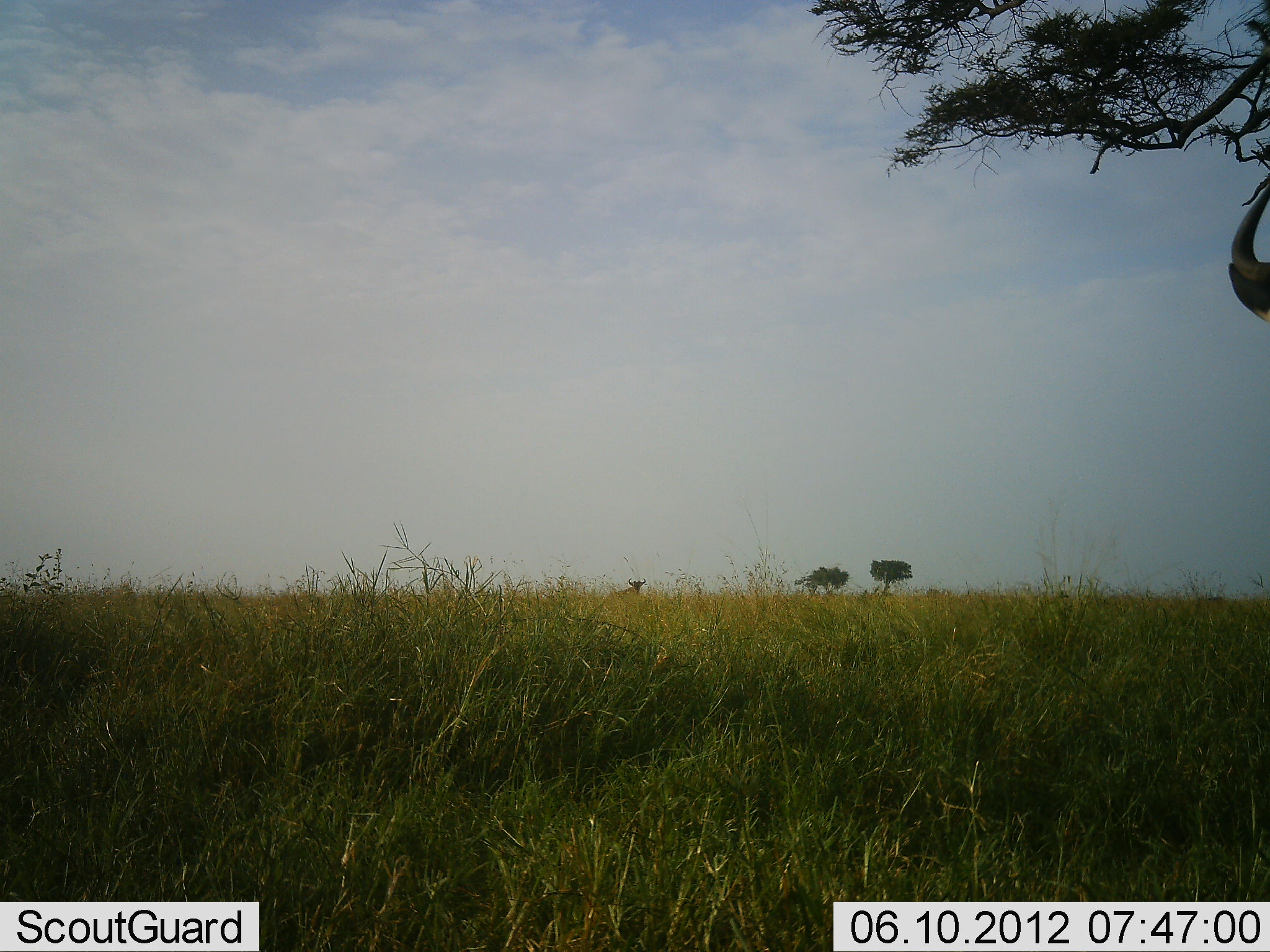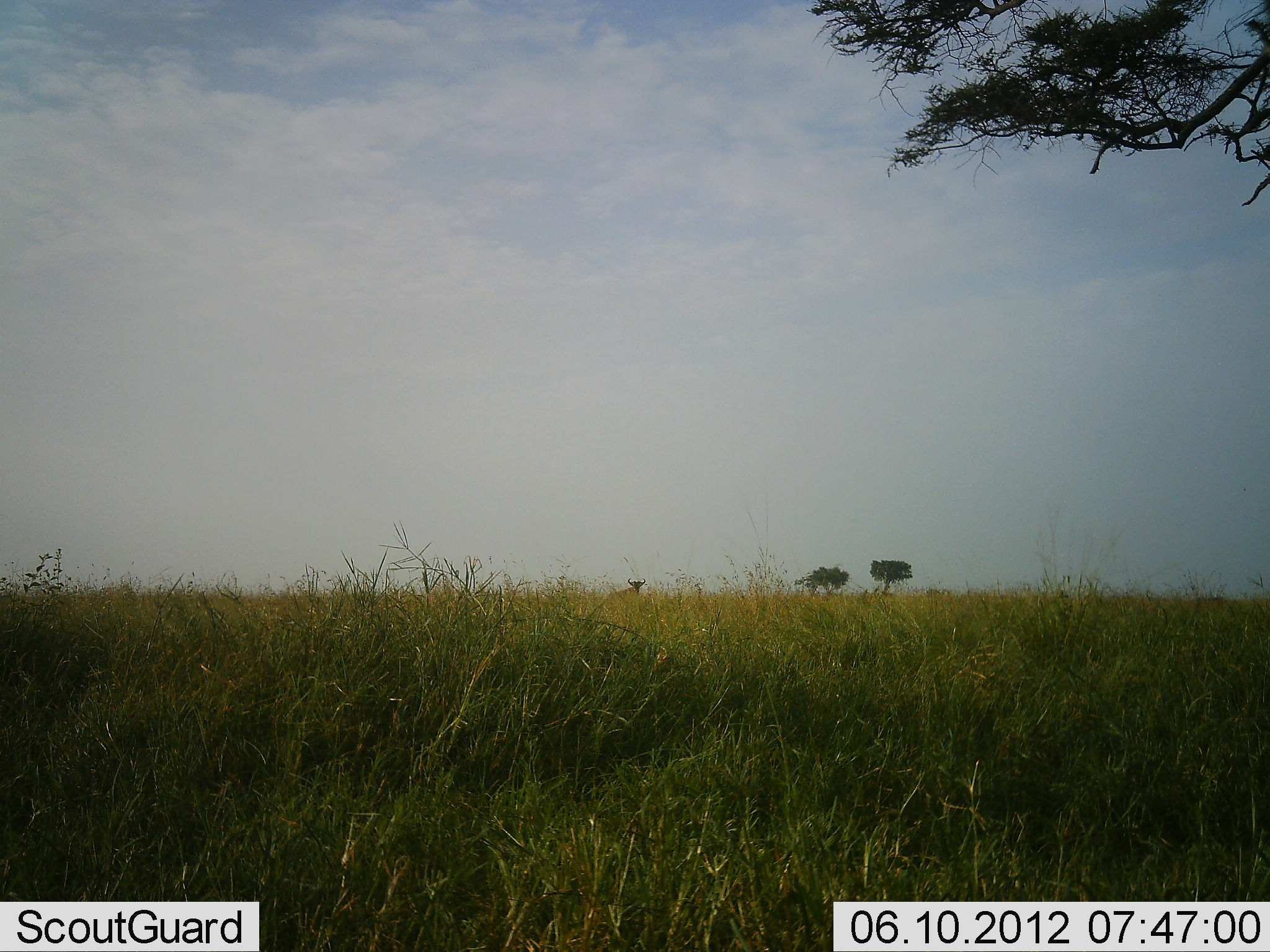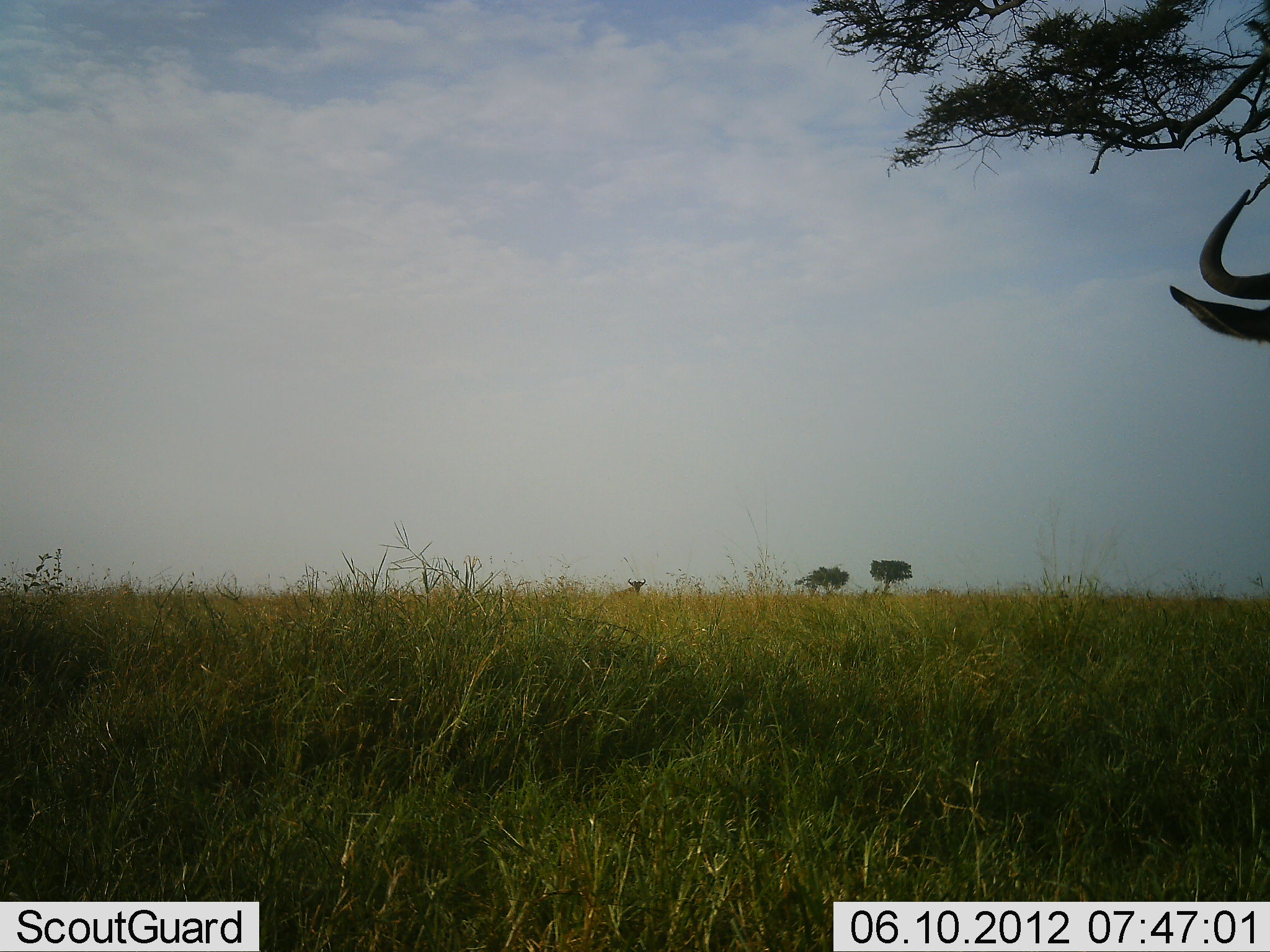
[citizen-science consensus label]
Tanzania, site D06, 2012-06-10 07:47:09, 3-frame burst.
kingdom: Animalia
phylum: Chordata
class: Mammalia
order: Artiodactyla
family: Bovidae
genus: Connochaetes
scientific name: Connochaetes taurinus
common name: blue wildebeest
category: wildebeest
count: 2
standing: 90%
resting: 0%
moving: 30%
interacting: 0%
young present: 0%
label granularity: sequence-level